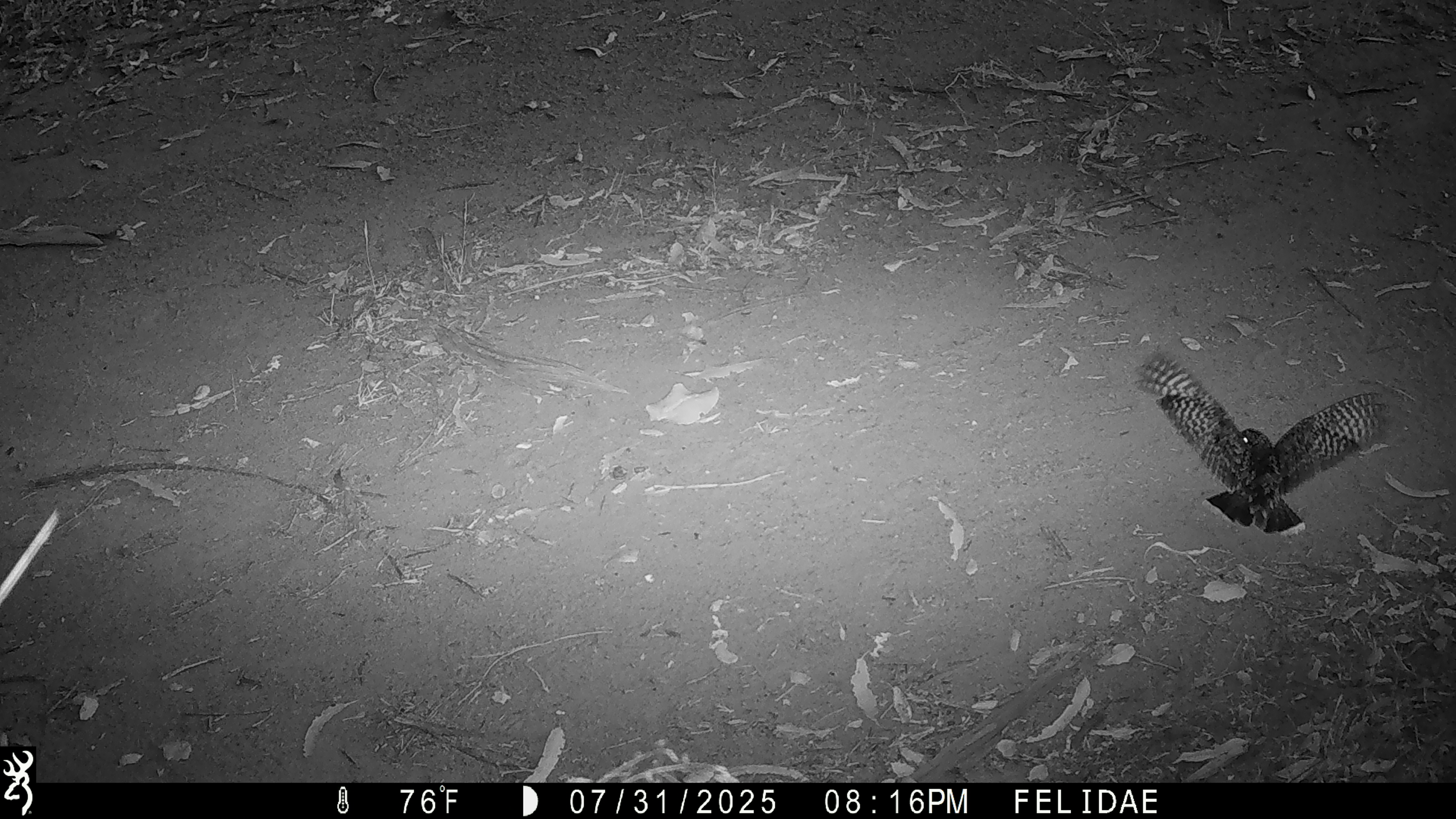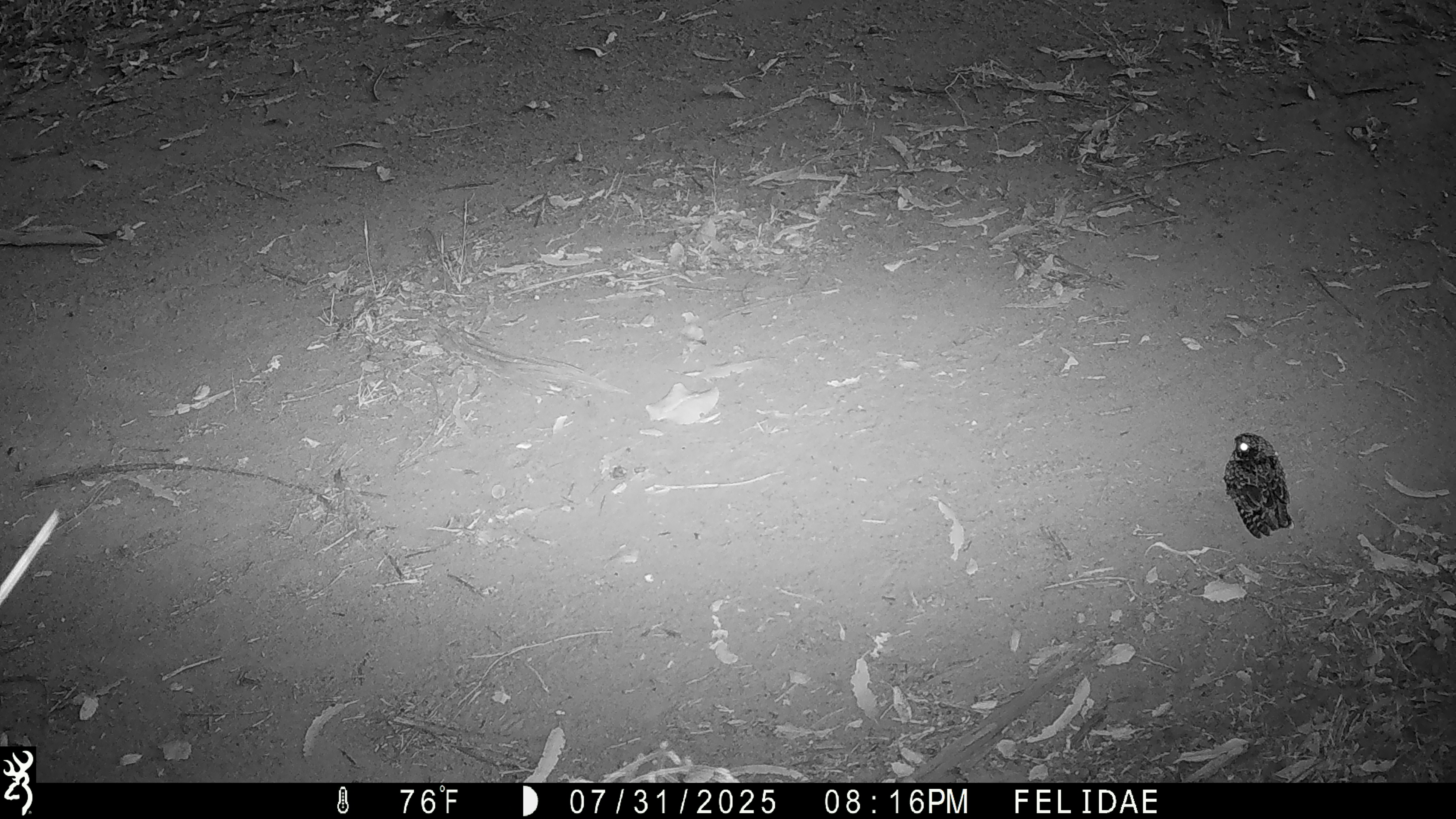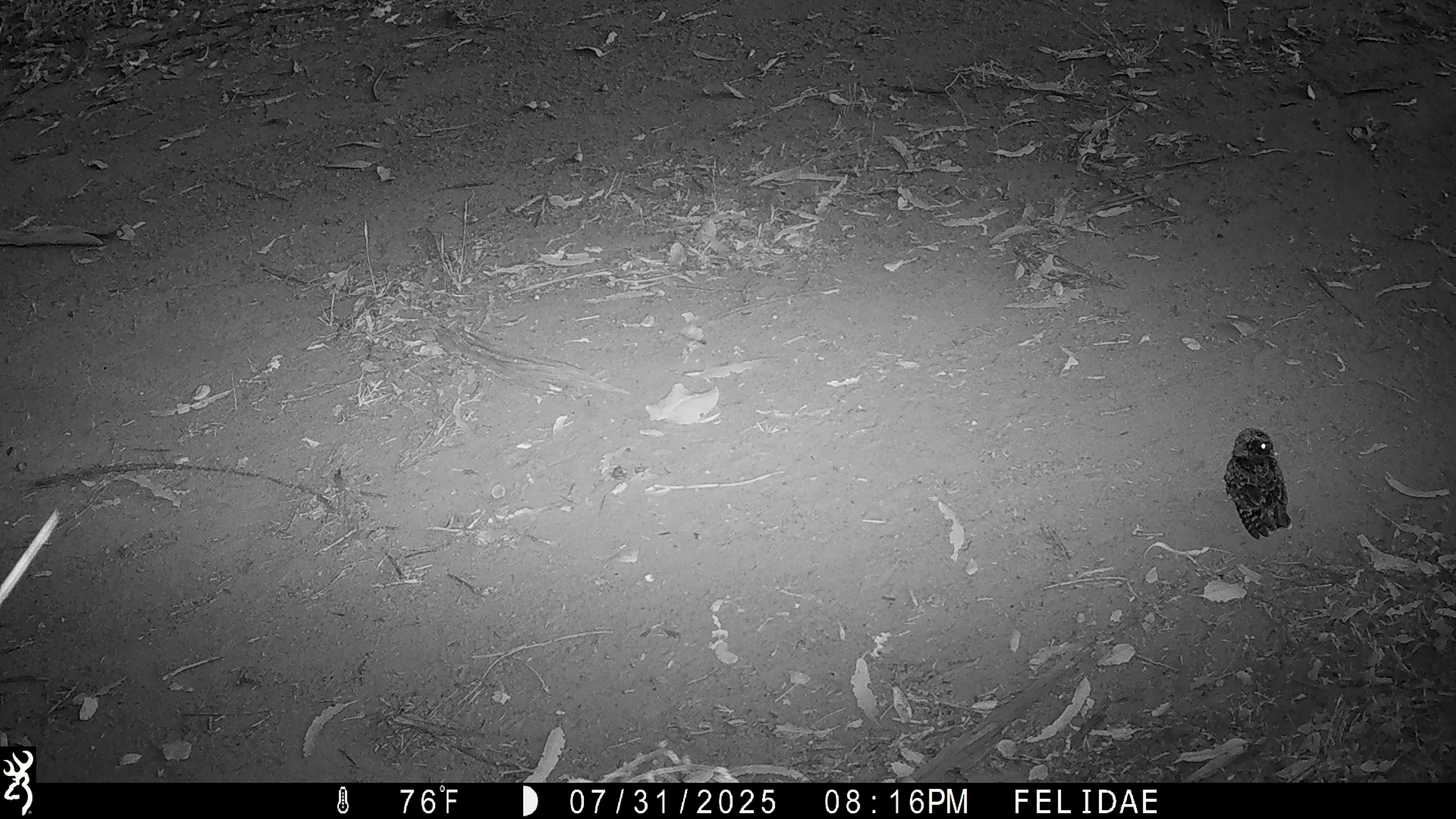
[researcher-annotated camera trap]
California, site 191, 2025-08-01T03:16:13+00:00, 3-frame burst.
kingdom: Animalia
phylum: Chordata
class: Aves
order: Caprimulgiformes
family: Caprimulgidae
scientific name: Caprimulgidae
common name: nightjar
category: unknown nightjar